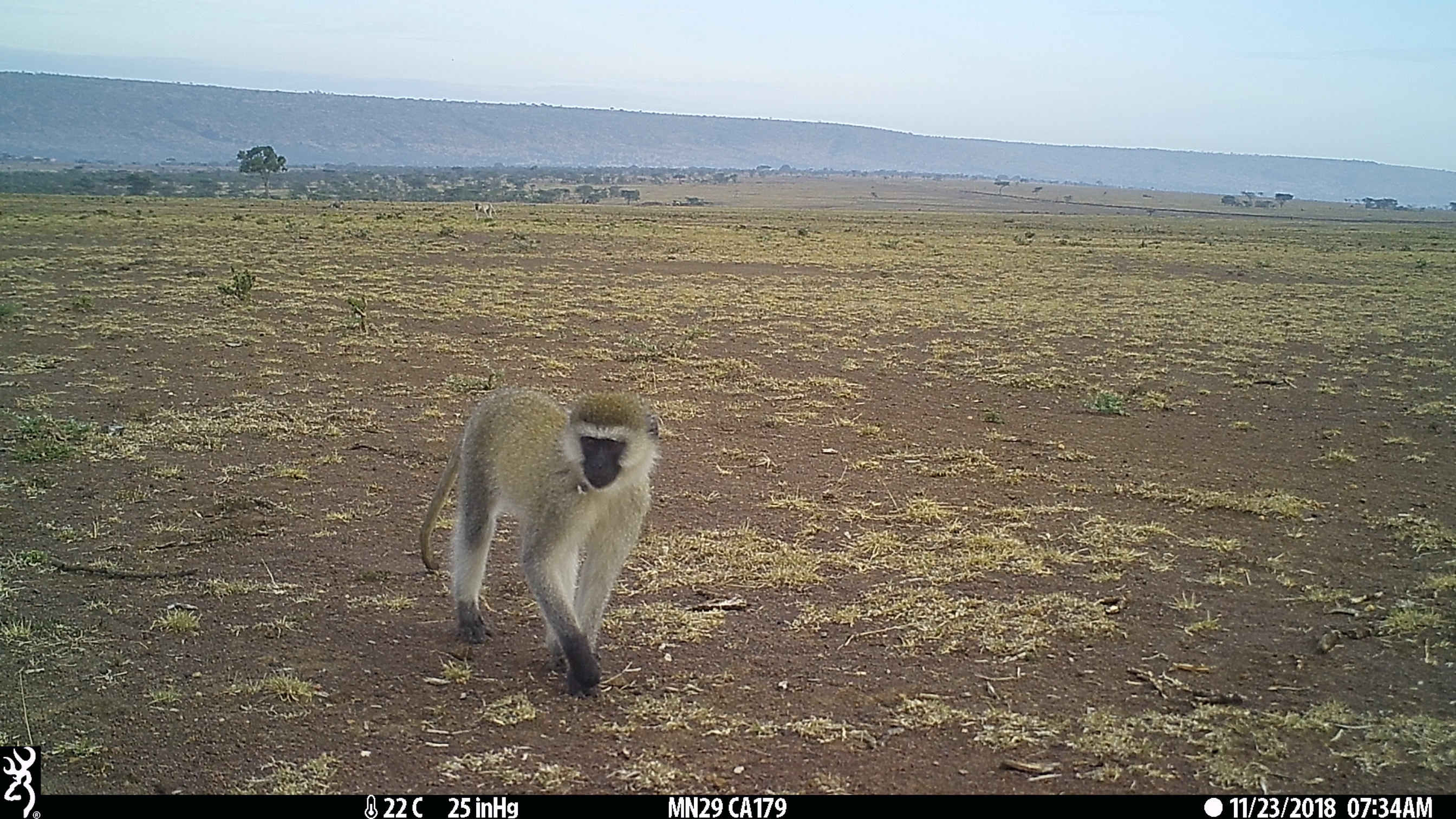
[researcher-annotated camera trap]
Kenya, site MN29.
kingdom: Animalia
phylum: Chordata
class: Mammalia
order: Primates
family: Cercopithecidae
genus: Chlorocebus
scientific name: Chlorocebus pygerythrus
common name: vervet monkey